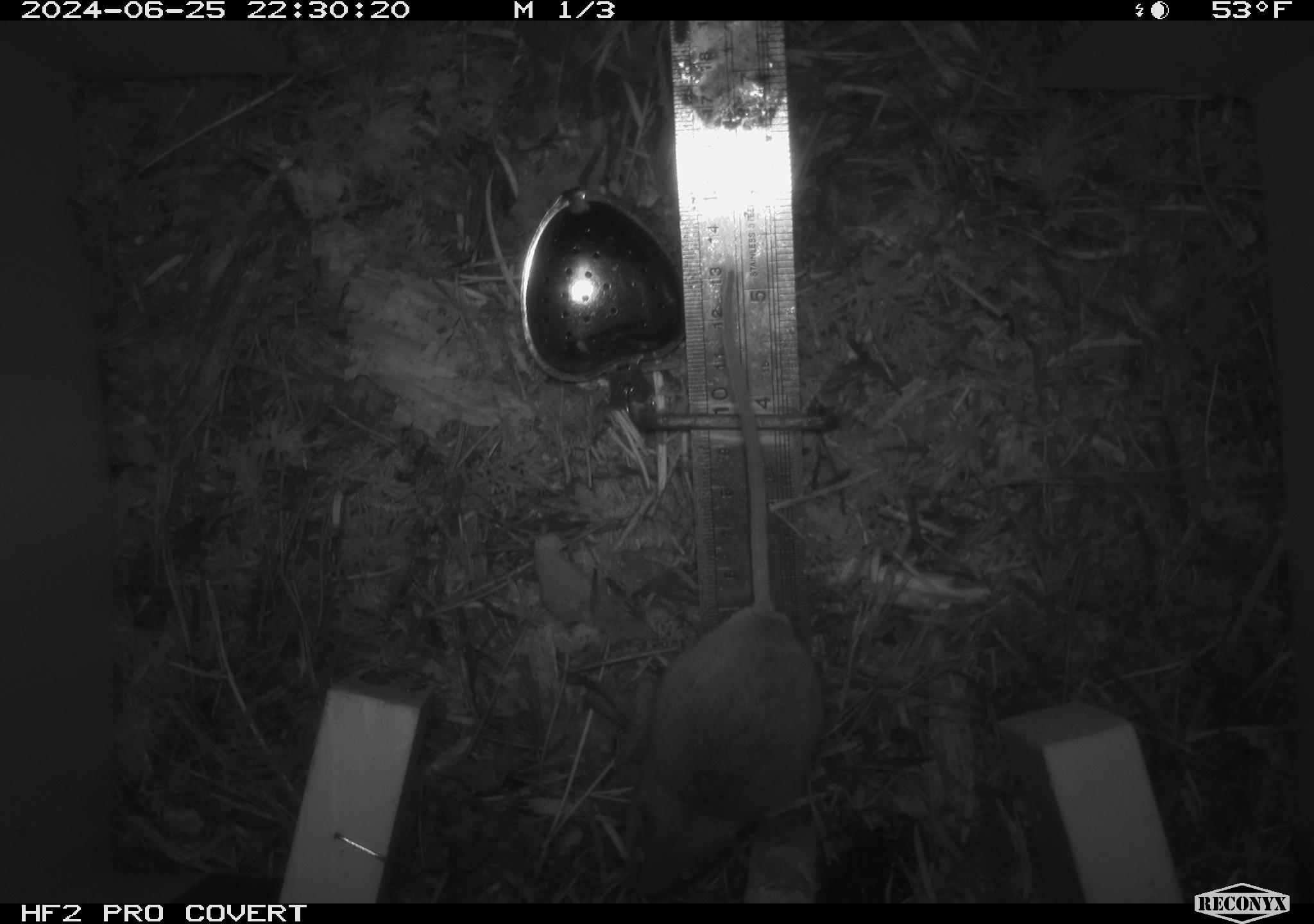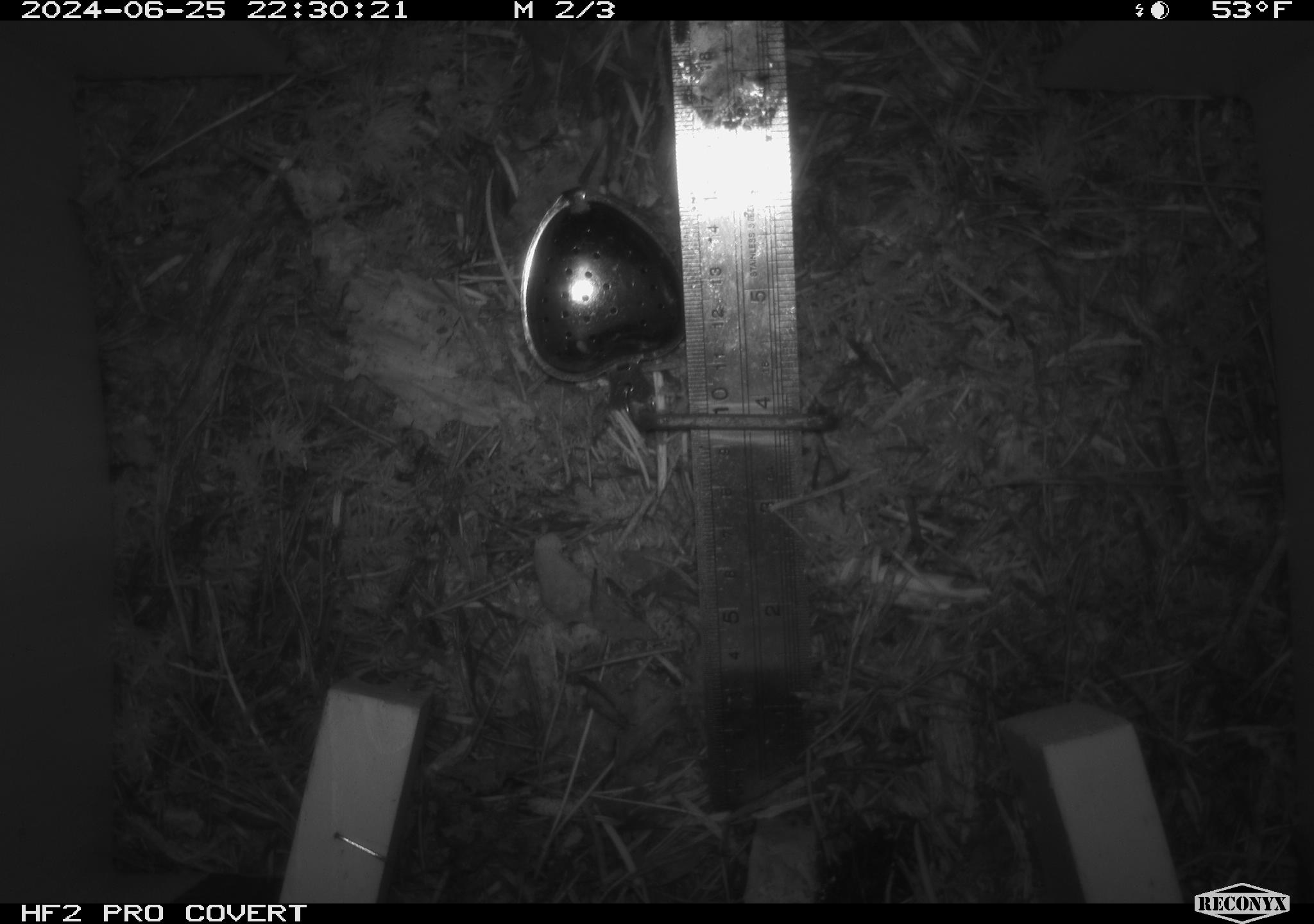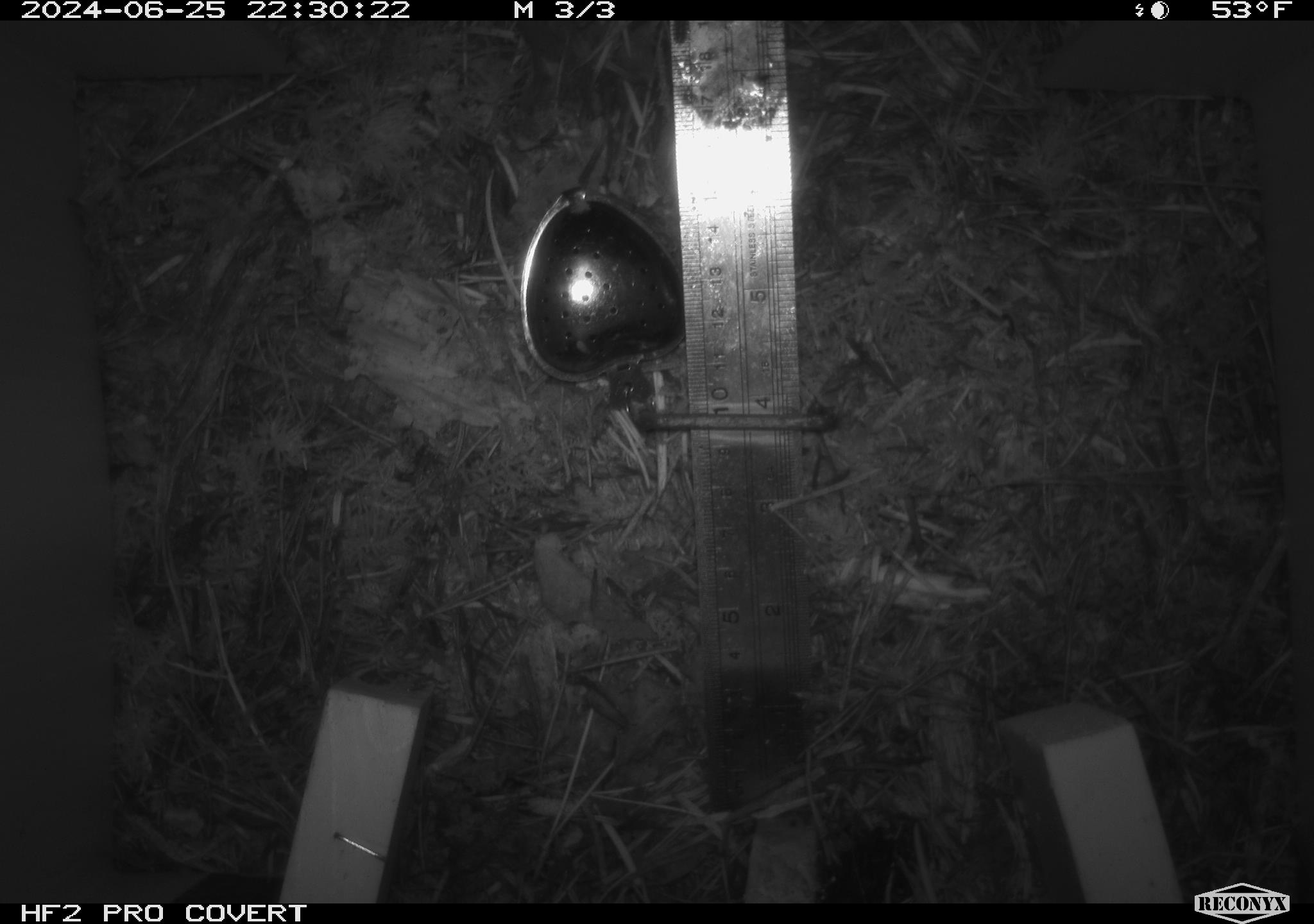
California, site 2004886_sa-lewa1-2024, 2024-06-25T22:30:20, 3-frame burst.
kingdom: Animalia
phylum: Chordata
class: Mammalia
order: Rodentia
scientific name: Rodentia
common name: rodent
Rodent (Rodentia).